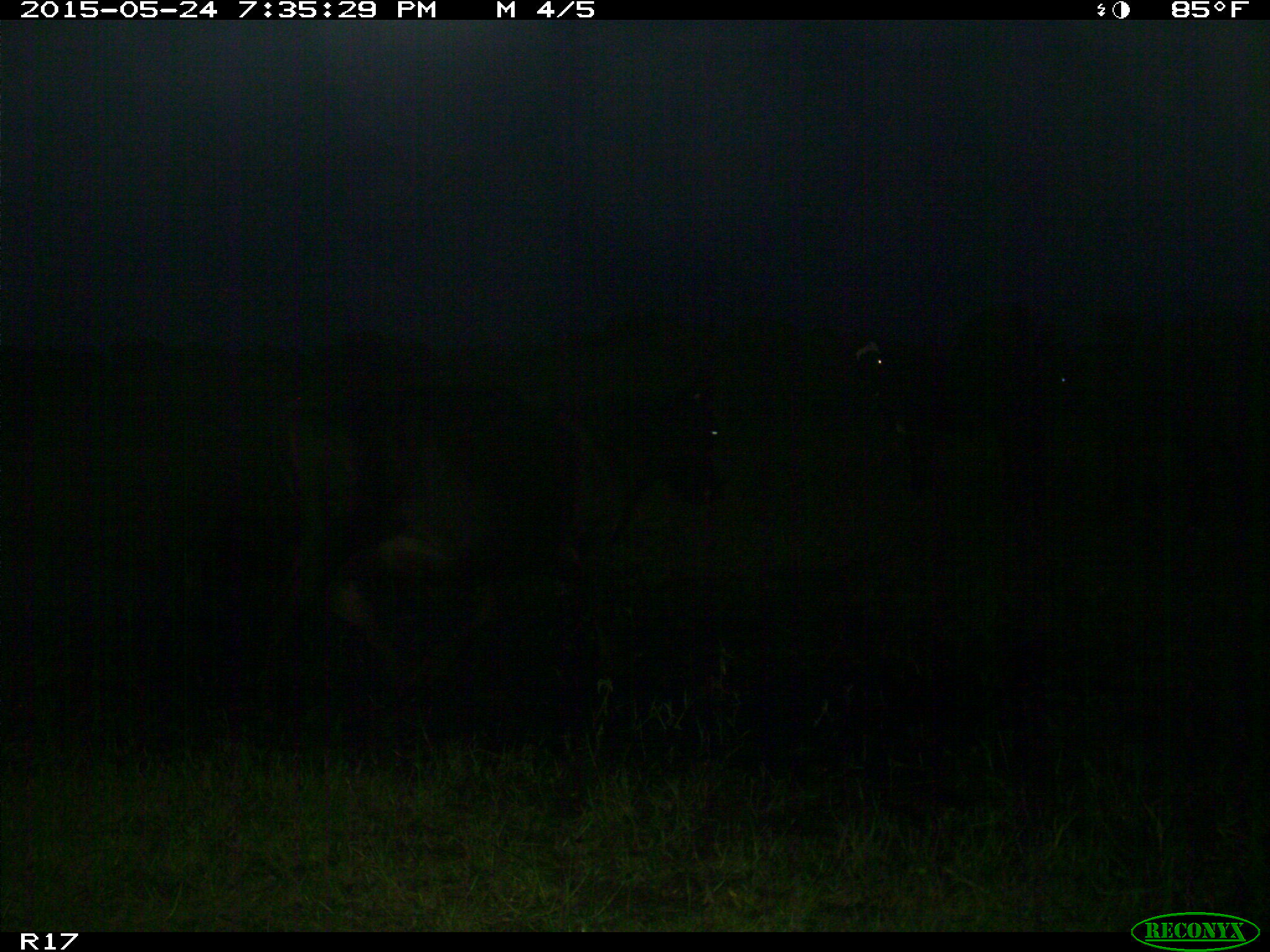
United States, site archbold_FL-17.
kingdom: Animalia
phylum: Chordata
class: Mammalia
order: Artiodactyla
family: Bovidae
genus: Bos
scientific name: Bos taurus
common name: domestic cow